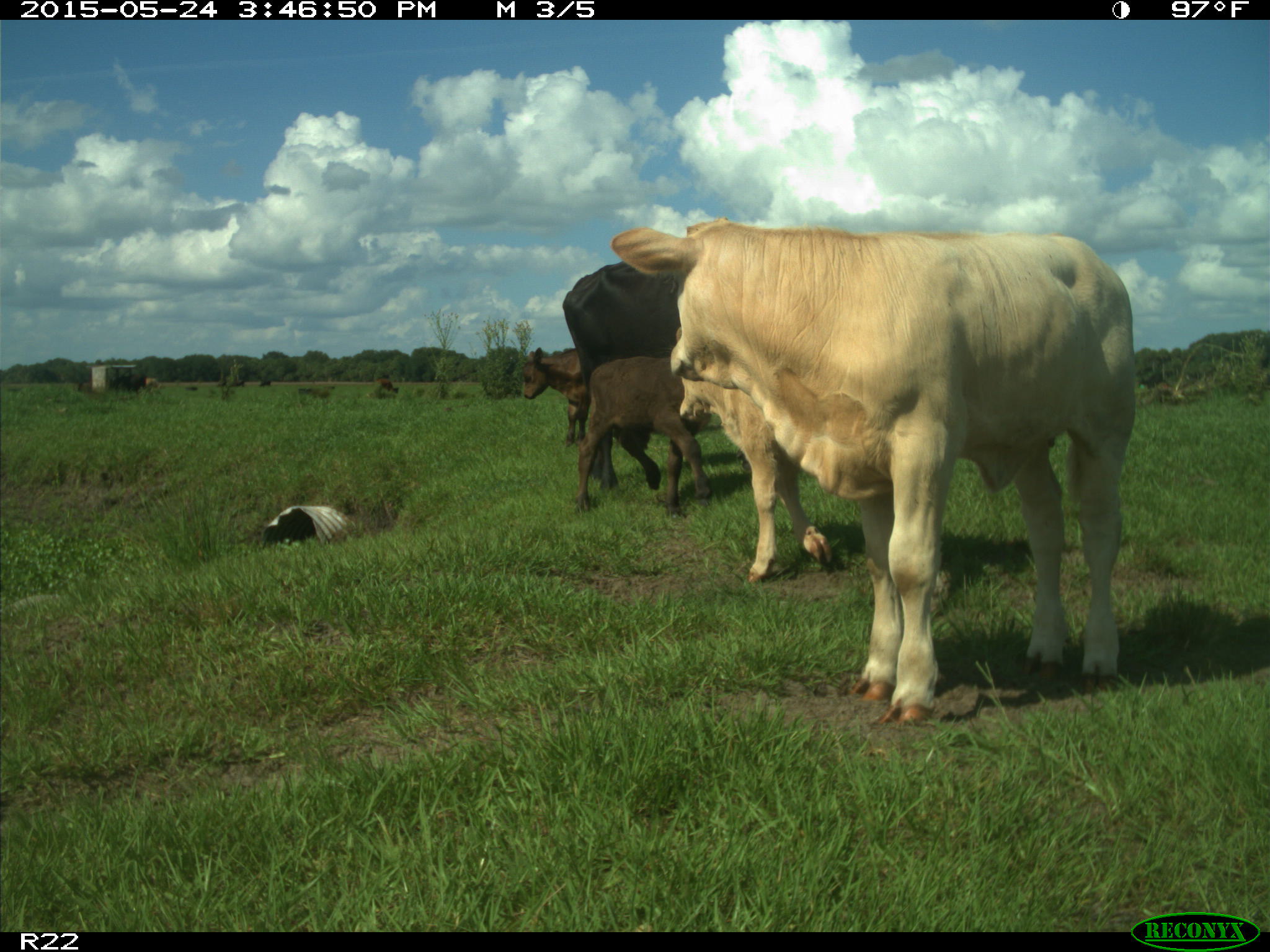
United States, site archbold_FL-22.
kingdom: Animalia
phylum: Chordata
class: Mammalia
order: Artiodactyla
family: Bovidae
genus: Bos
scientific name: Bos taurus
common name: domestic cow